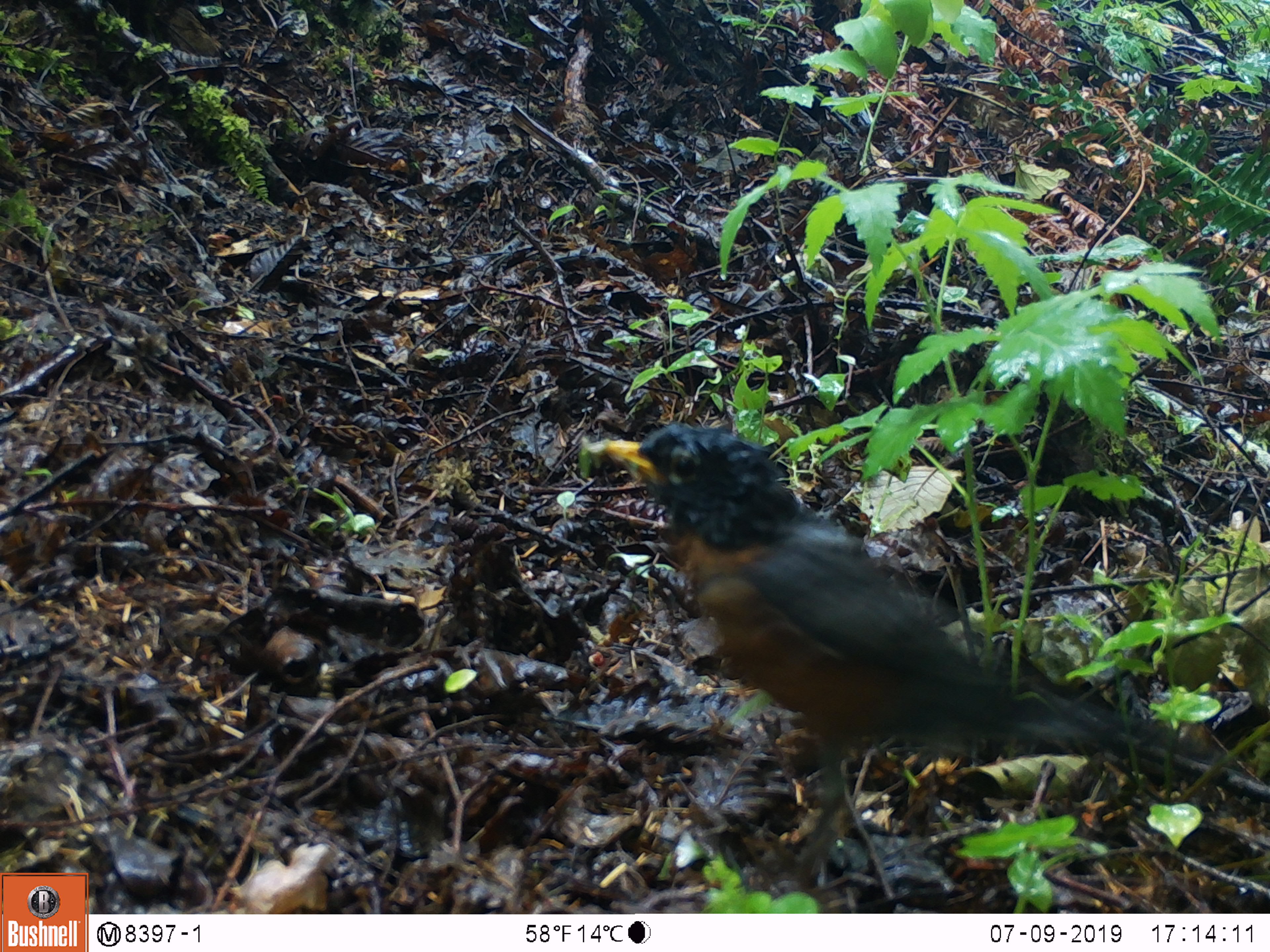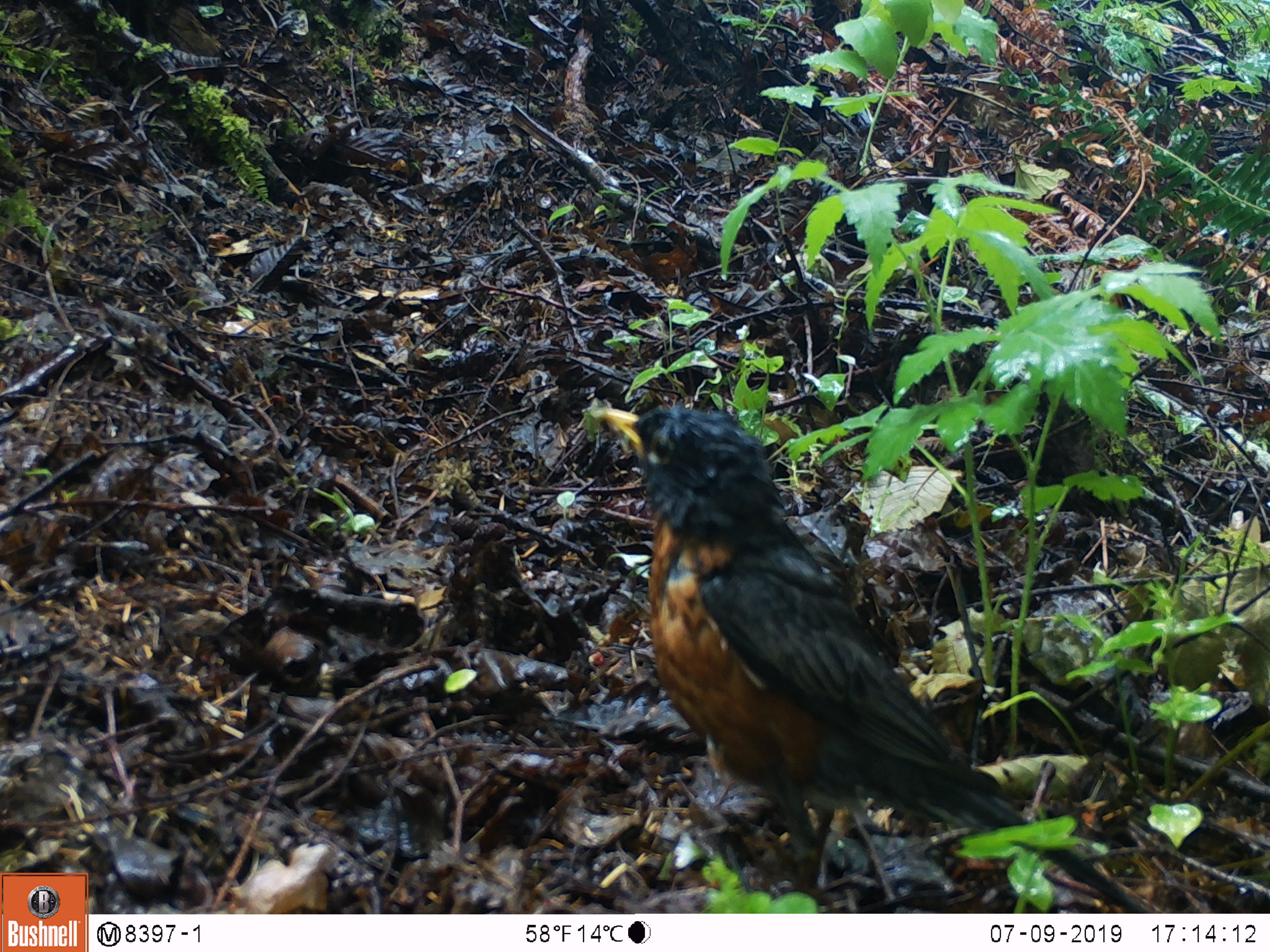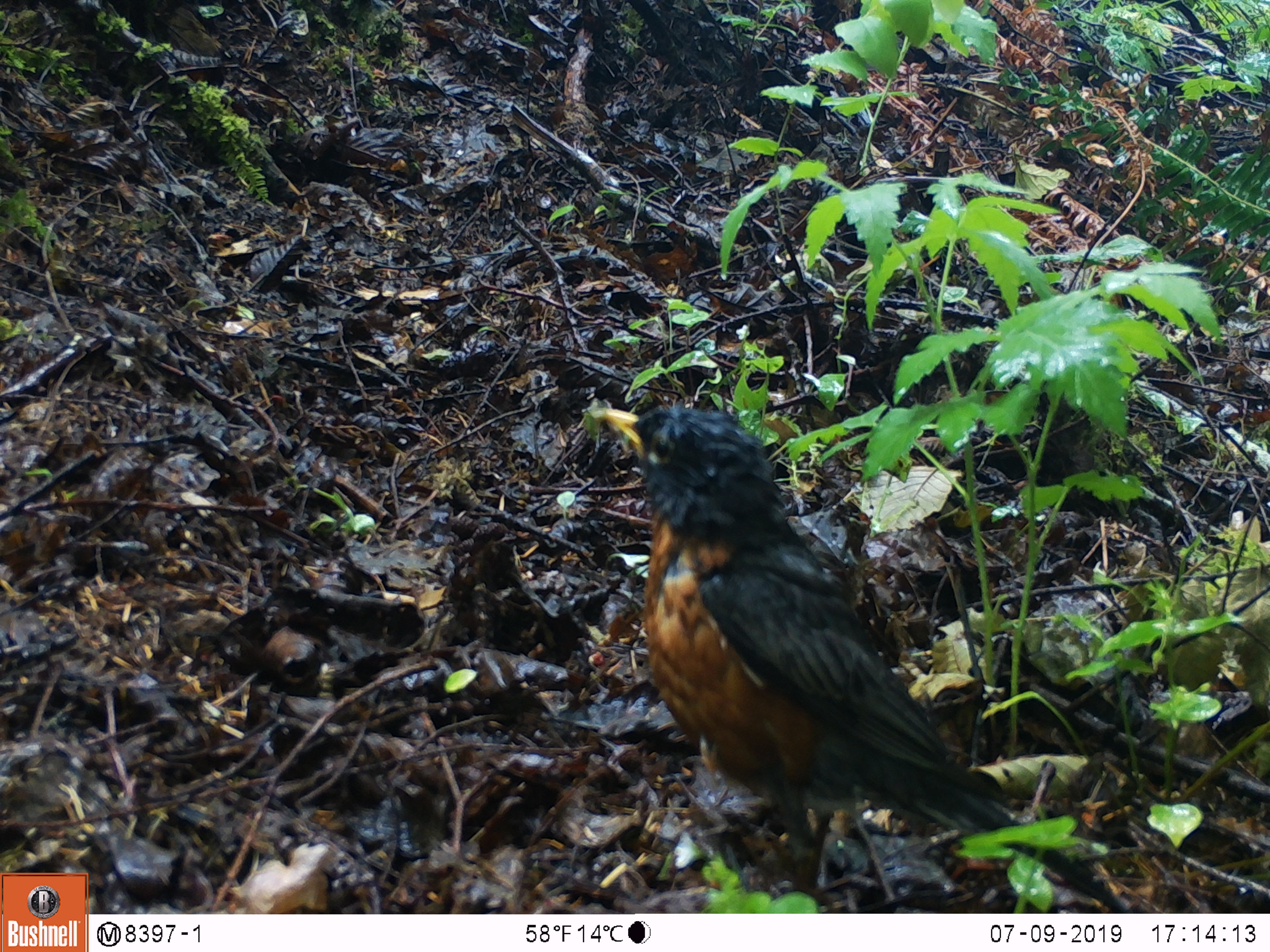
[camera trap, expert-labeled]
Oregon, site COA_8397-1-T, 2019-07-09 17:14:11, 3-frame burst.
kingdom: Animalia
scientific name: Animalia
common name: invertebrate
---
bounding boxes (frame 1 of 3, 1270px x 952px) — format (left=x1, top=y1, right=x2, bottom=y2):
invertebrate: (left=557, top=399, right=1265, bottom=865); (left=548, top=432, right=613, bottom=473)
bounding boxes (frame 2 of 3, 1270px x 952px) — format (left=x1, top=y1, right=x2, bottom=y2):
invertebrate: (left=555, top=367, right=1188, bottom=913)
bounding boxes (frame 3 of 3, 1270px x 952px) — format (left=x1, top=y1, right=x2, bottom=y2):
invertebrate: (left=574, top=381, right=1143, bottom=913)